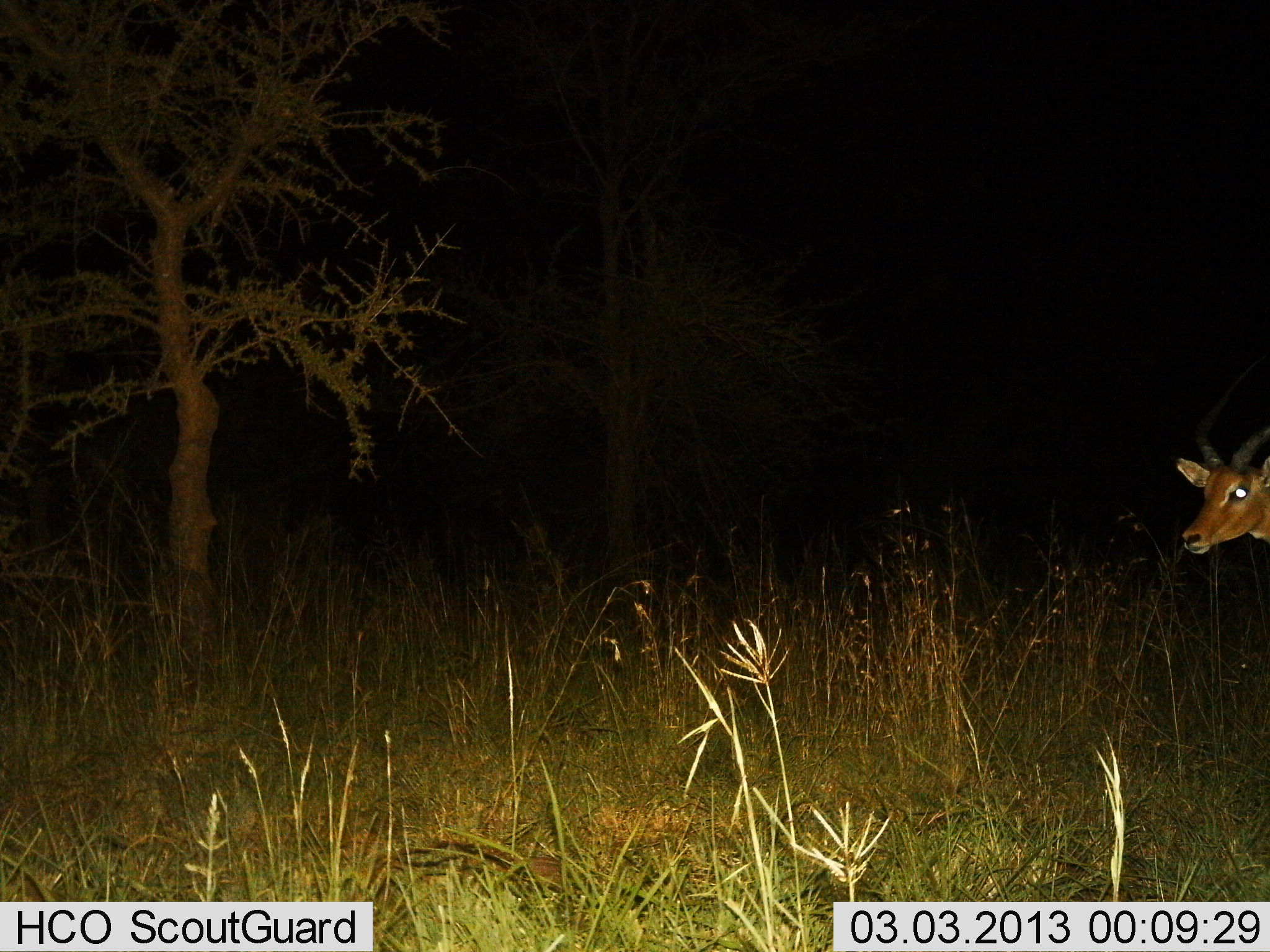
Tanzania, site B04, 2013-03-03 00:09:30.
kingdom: Animalia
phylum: Chordata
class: Mammalia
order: Artiodactyla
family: Bovidae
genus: Aepyceros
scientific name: Aepyceros melampus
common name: impala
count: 1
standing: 69%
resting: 3%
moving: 31%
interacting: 0%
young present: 0%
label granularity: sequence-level